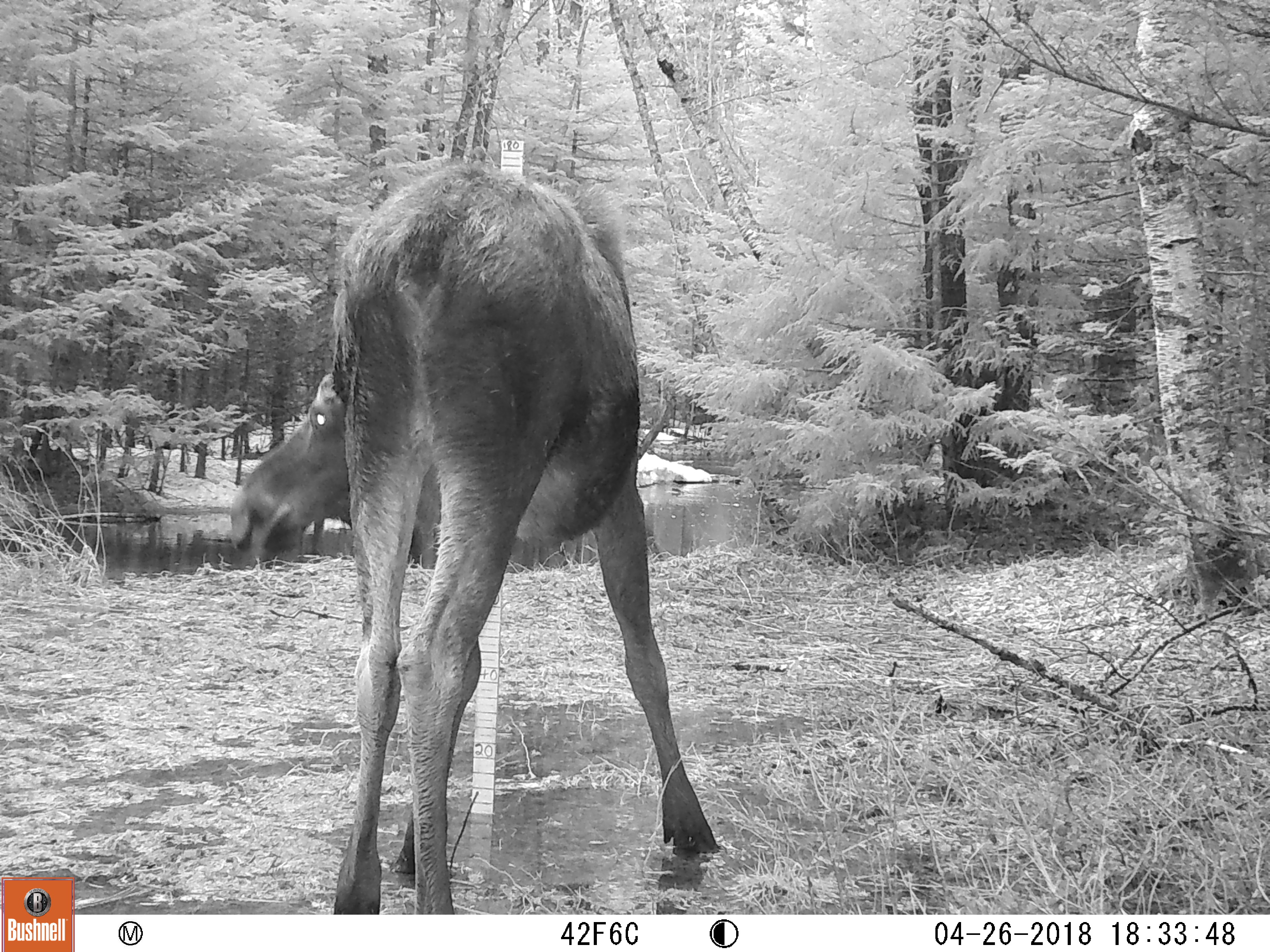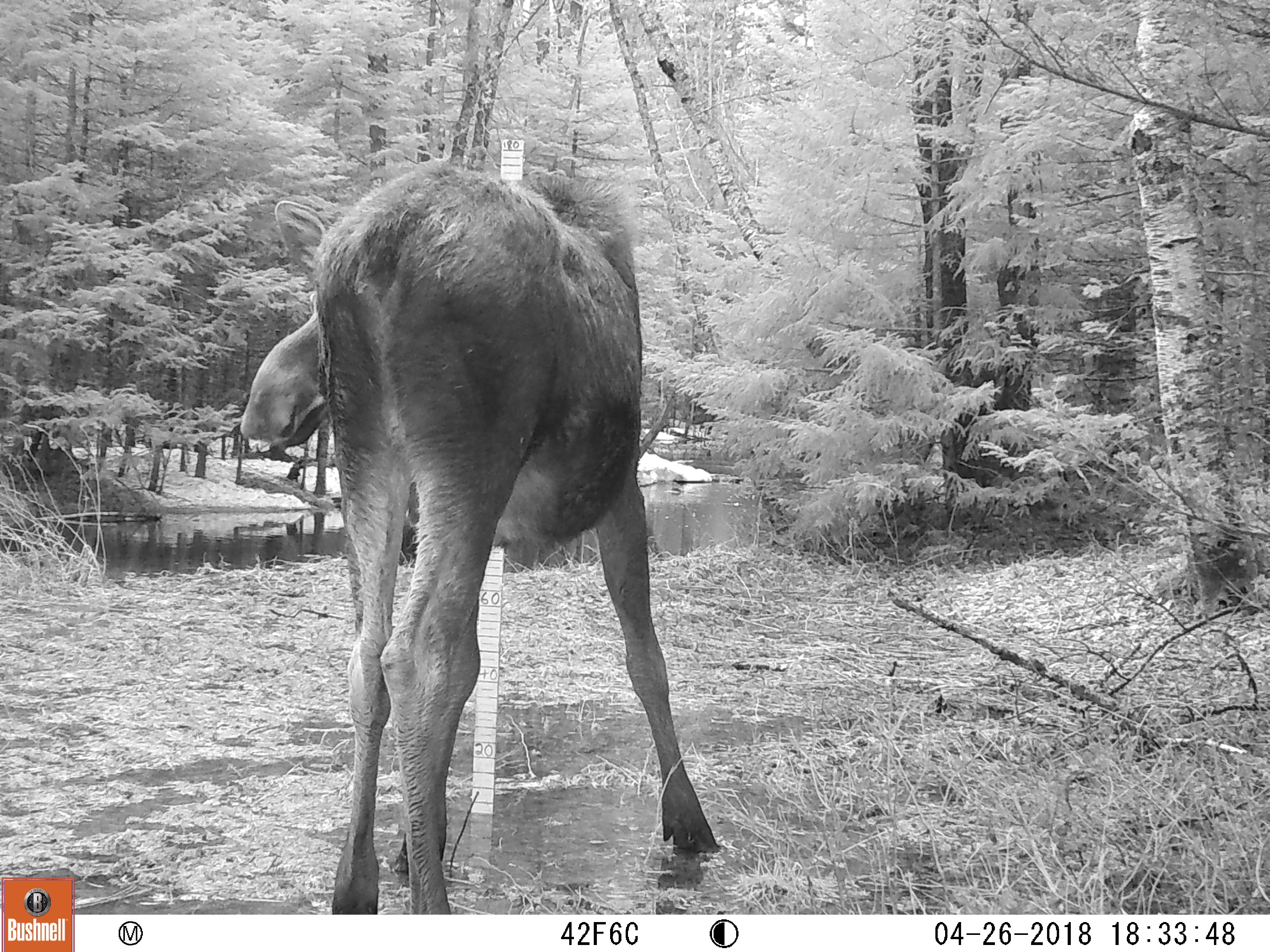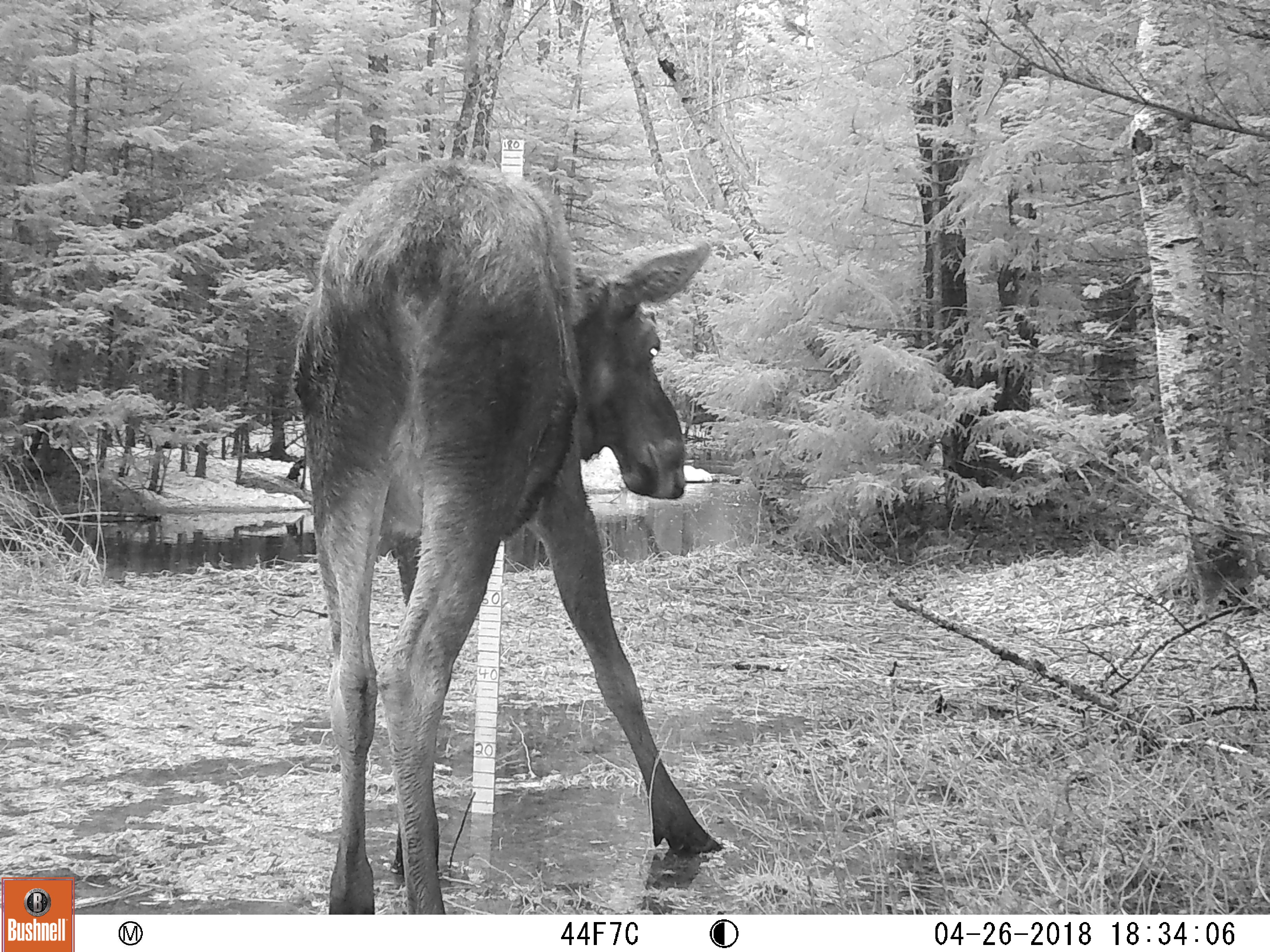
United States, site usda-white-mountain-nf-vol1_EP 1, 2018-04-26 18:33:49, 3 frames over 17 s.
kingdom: Animalia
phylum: Chordata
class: Mammalia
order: Artiodactyla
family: Cervidae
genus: Alces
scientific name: Alces alces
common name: moose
Moose (Alces alces).